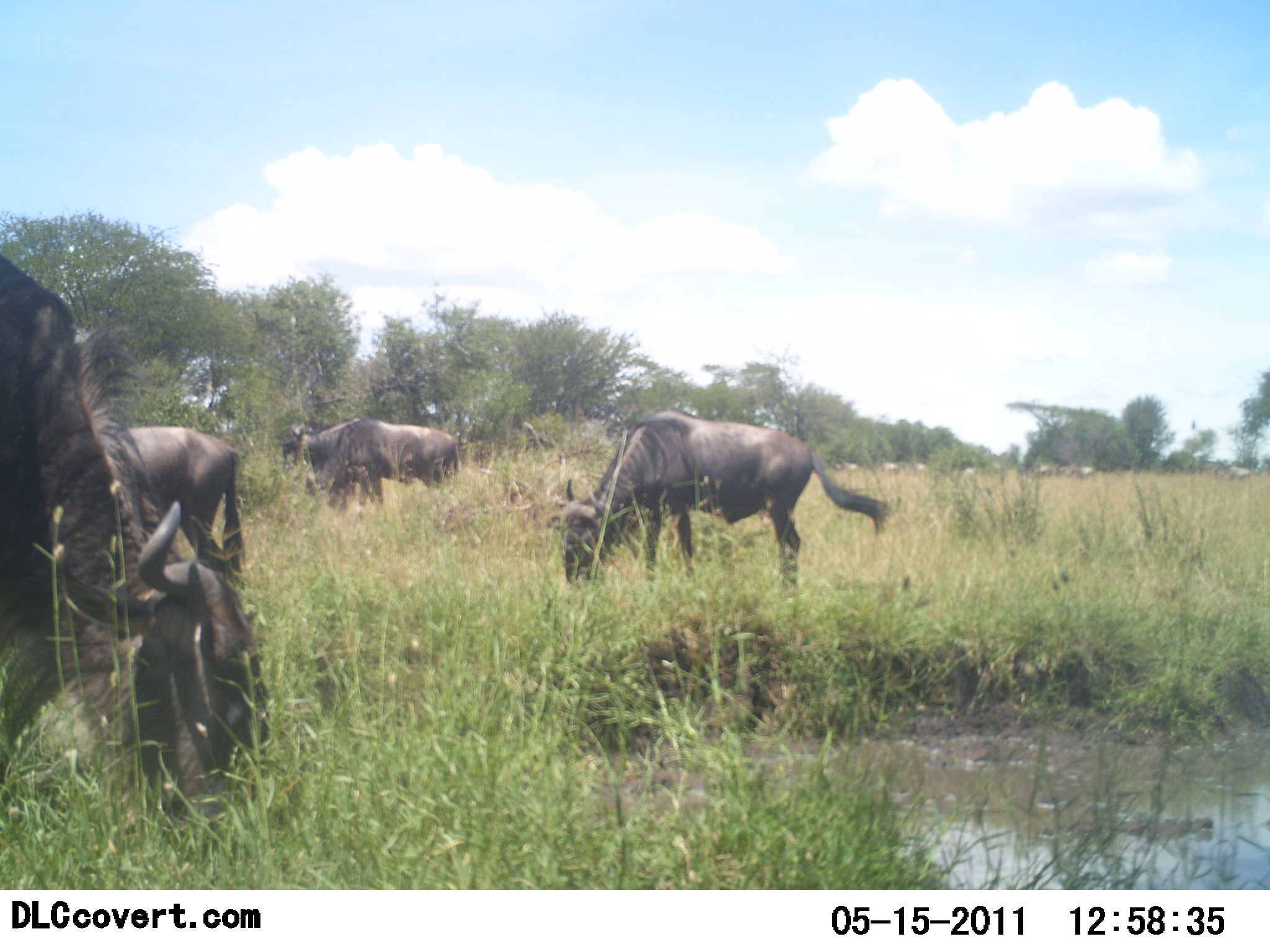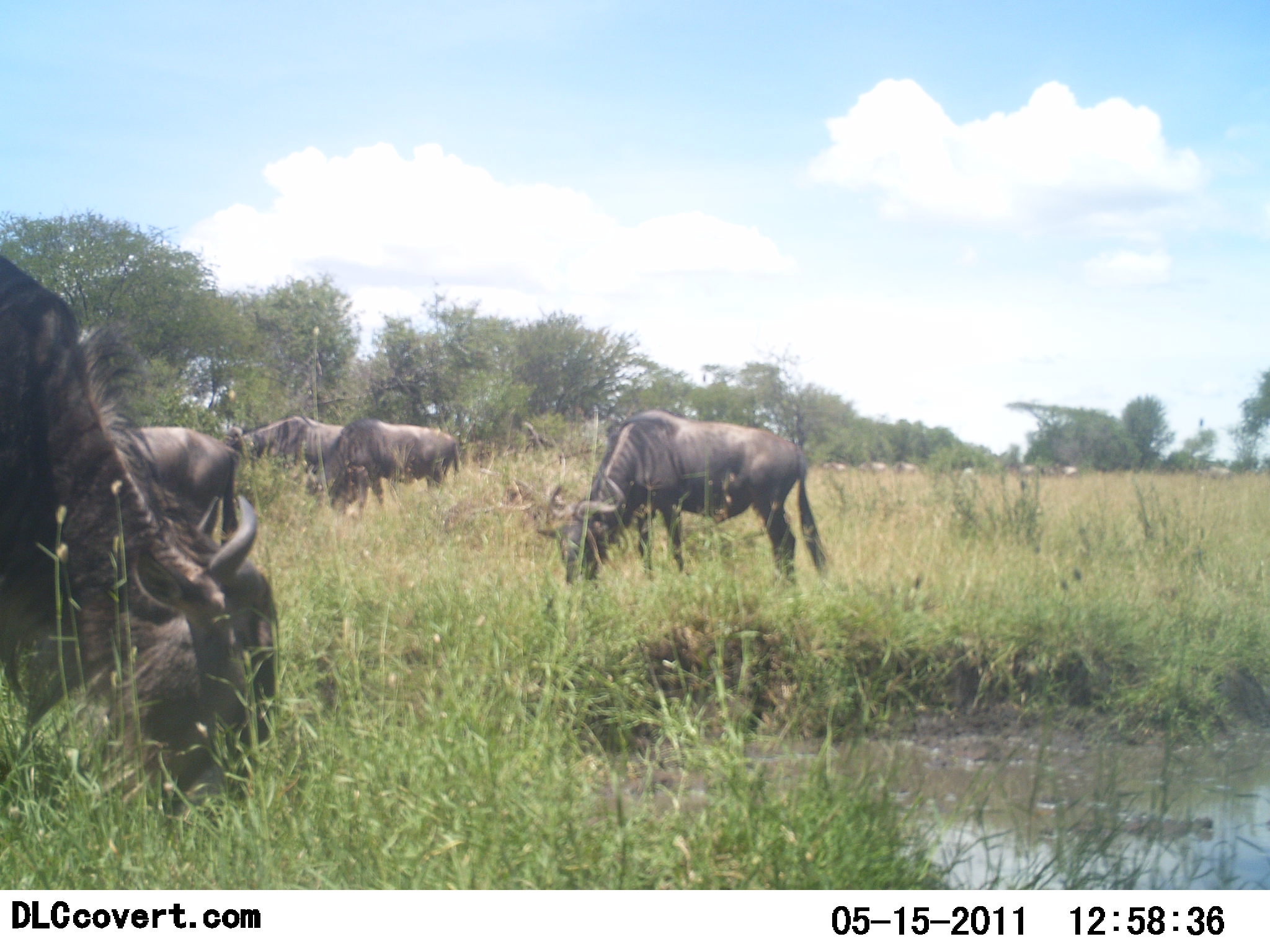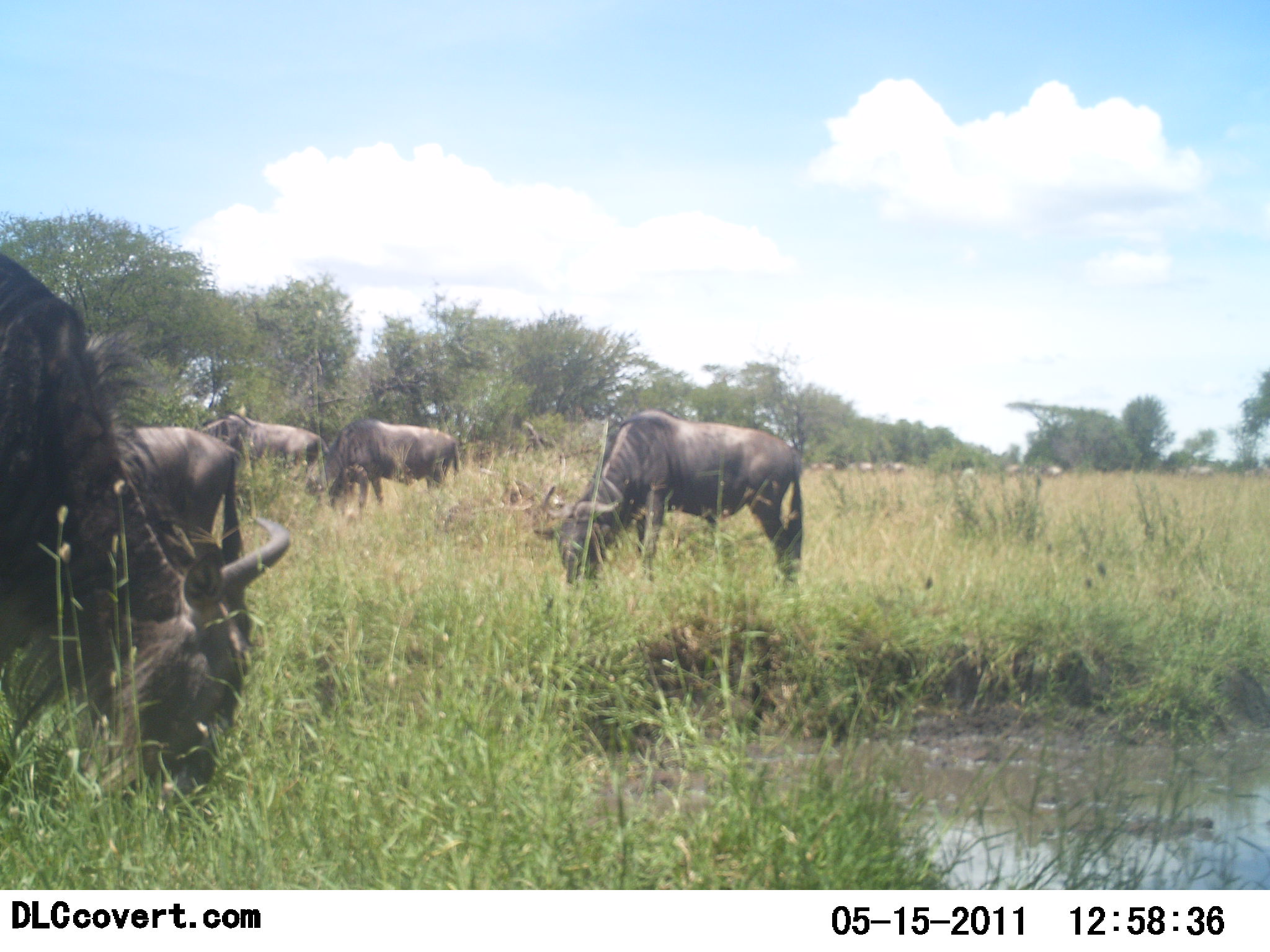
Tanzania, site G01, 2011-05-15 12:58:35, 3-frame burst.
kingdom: Animalia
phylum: Chordata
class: Mammalia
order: Artiodactyla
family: Bovidae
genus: Connochaetes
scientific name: Connochaetes taurinus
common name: blue wildebeest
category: wildebeest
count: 5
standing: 29%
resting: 7%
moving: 7%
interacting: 0%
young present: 0%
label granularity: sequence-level